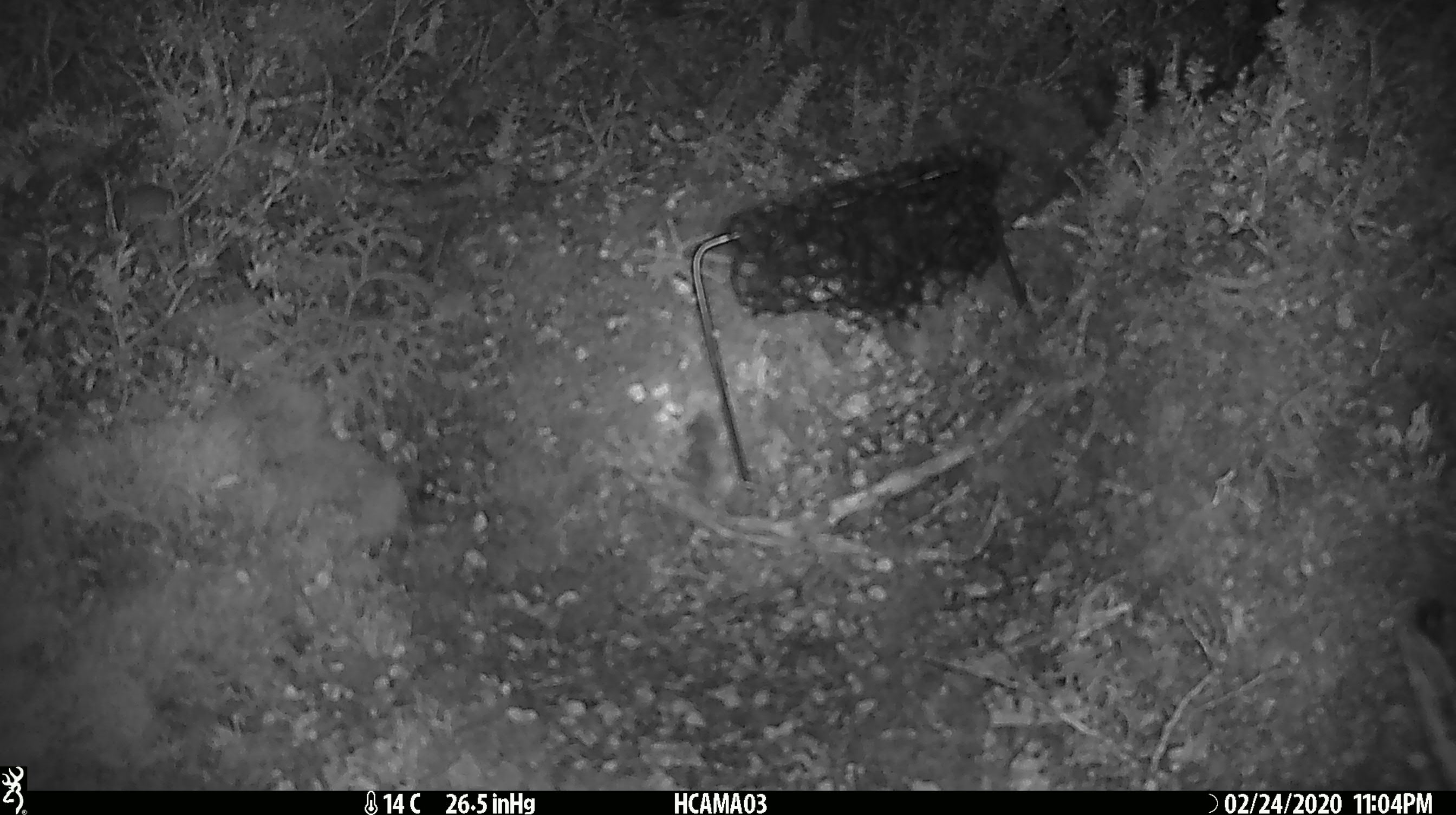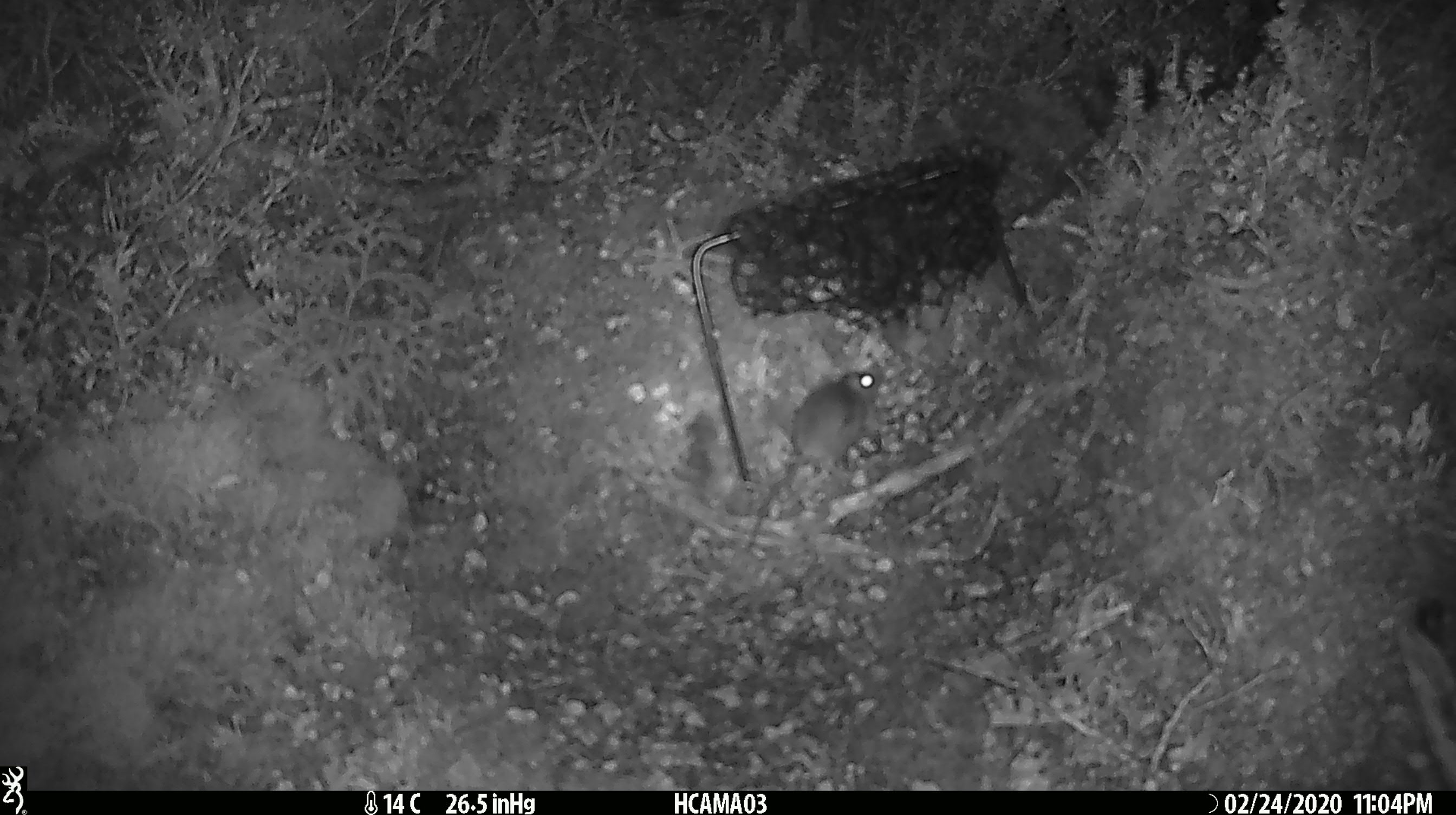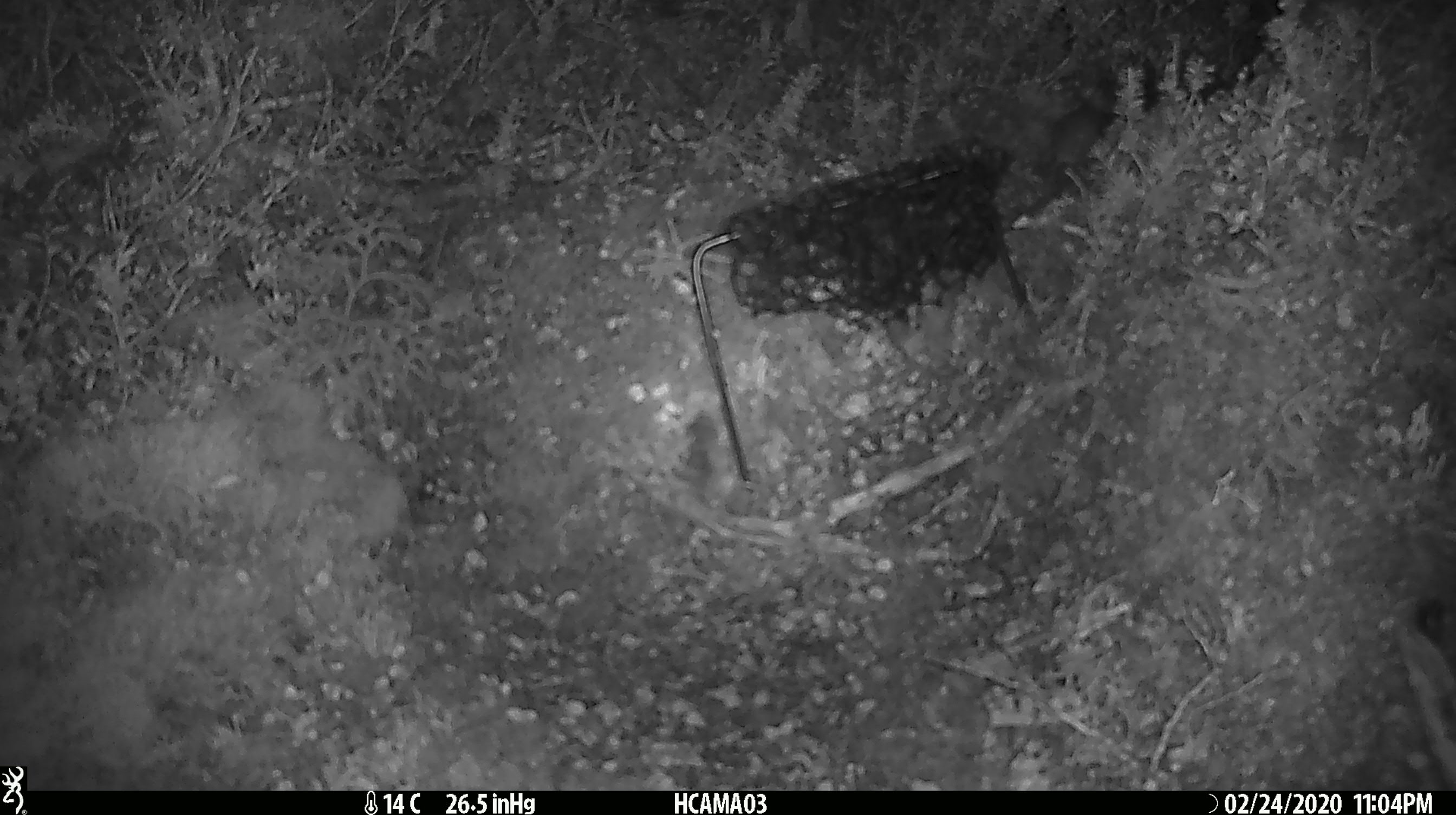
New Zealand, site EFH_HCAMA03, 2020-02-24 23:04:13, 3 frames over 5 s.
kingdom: Animalia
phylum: Chordata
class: Mammalia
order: Rodentia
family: Muridae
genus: Mus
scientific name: Mus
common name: mouse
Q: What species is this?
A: Mouse (Mus).